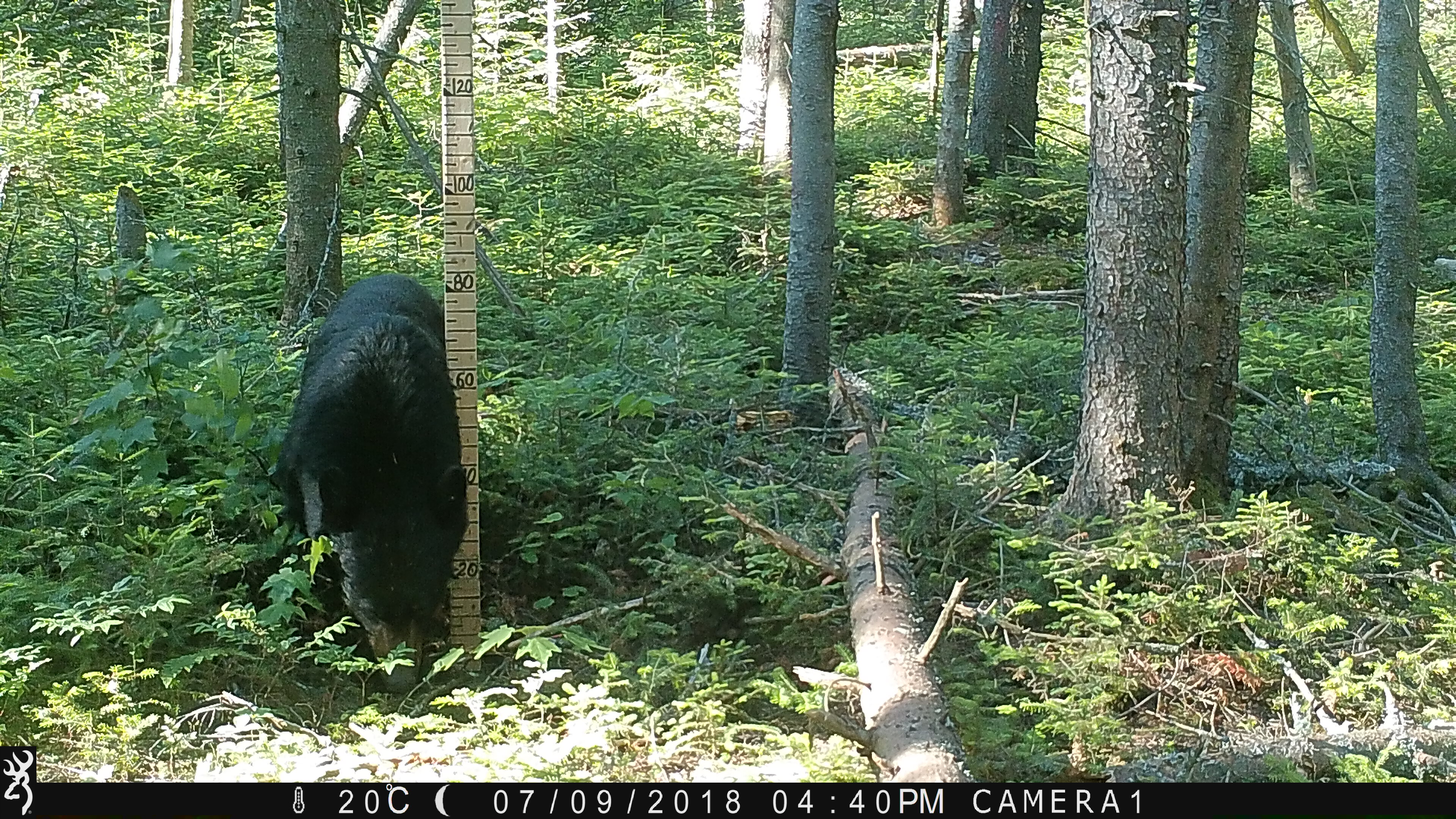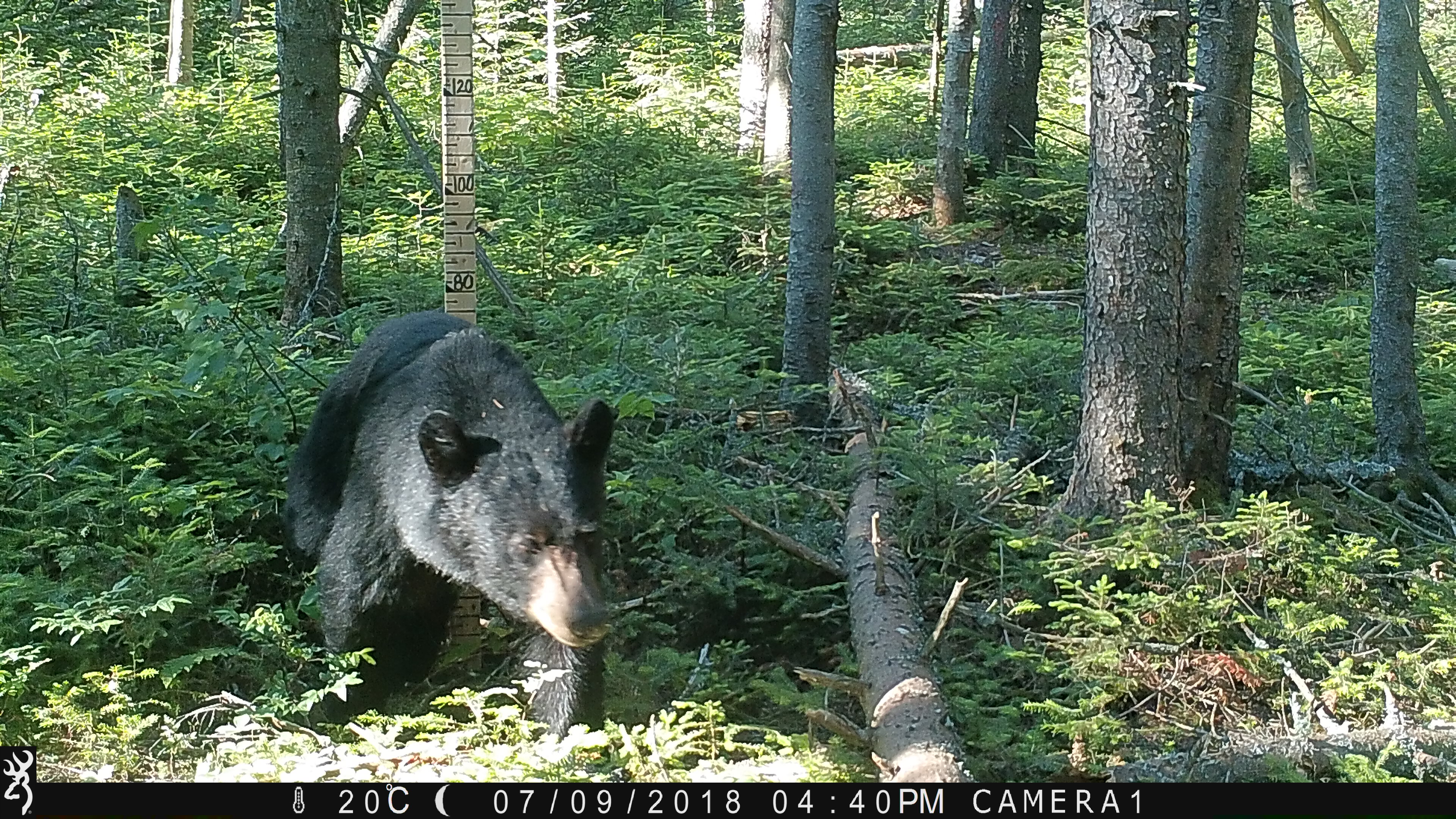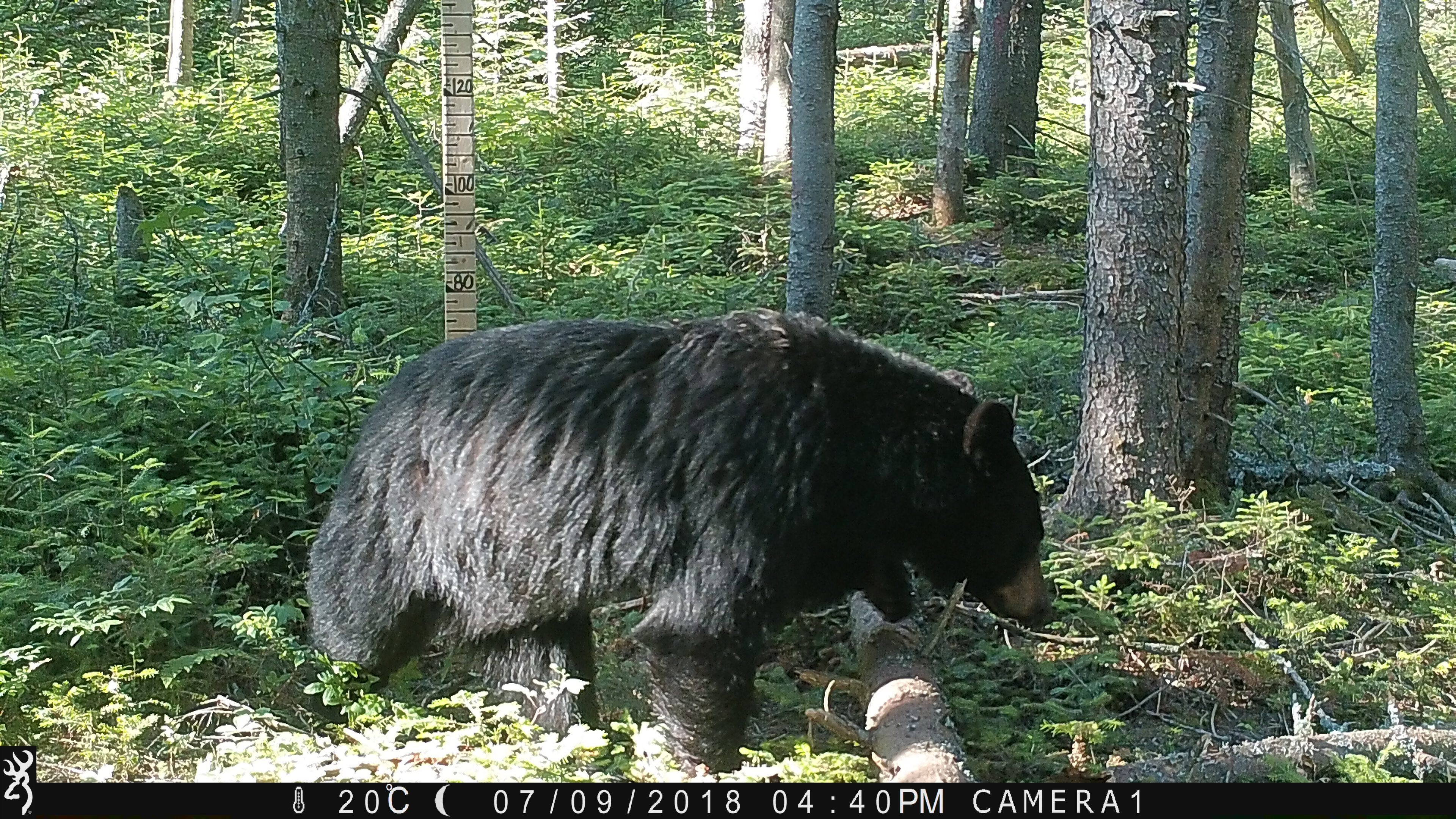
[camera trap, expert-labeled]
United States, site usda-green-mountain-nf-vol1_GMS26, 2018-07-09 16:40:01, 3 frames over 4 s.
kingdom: Animalia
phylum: Chordata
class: Mammalia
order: Carnivora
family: Ursidae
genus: Ursus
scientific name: Ursus americanus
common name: black bear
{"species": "black bear (Ursus americanus)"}